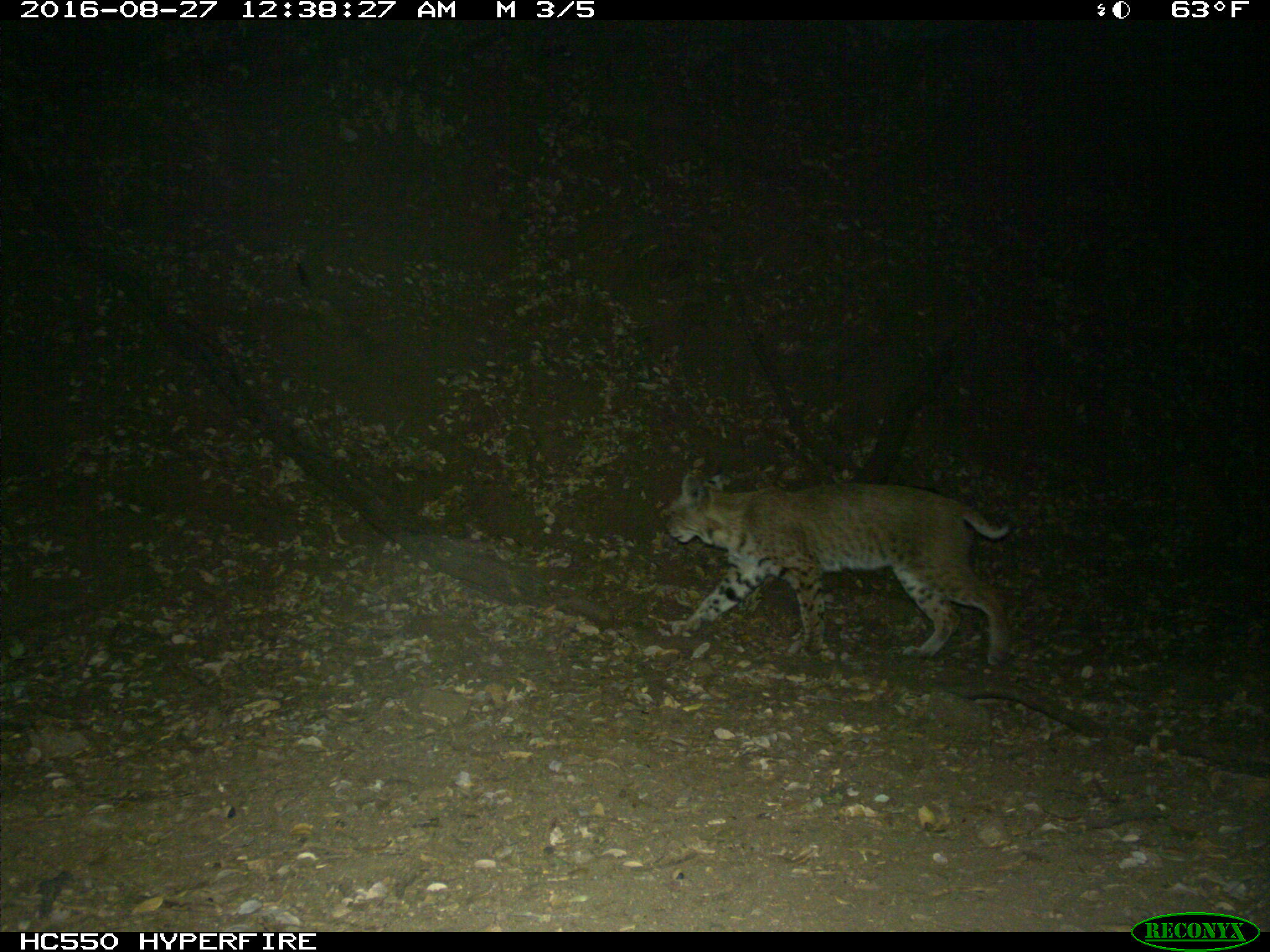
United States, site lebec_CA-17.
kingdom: Animalia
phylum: Chordata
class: Mammalia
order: Carnivora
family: Felidae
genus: Lynx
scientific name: Lynx rufus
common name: bobcat